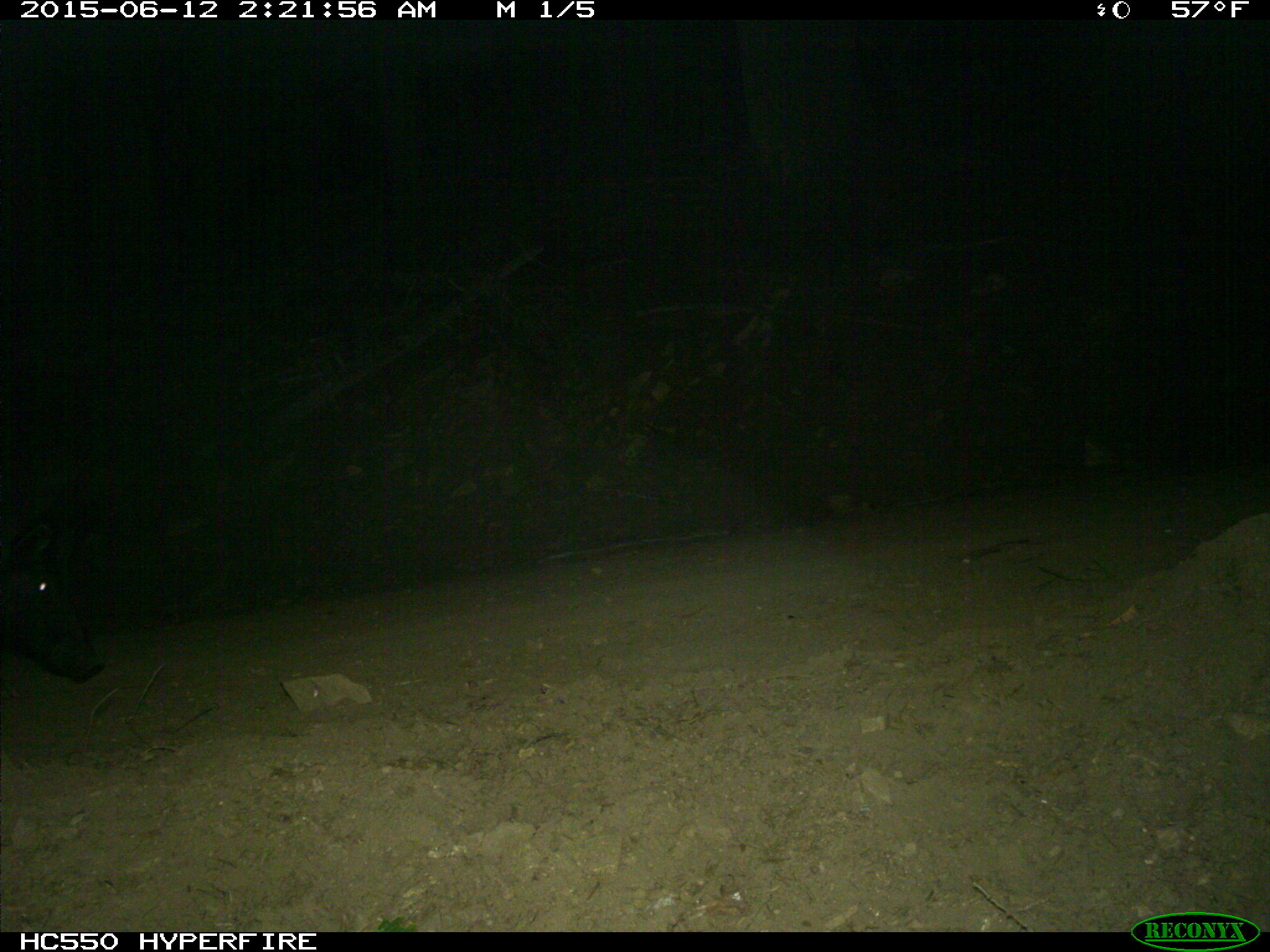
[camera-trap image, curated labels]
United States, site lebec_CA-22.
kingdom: Animalia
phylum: Chordata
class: Mammalia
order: Artiodactyla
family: Suidae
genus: Sus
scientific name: Sus scrofa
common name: wild boar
Sus scrofa (wild boar).